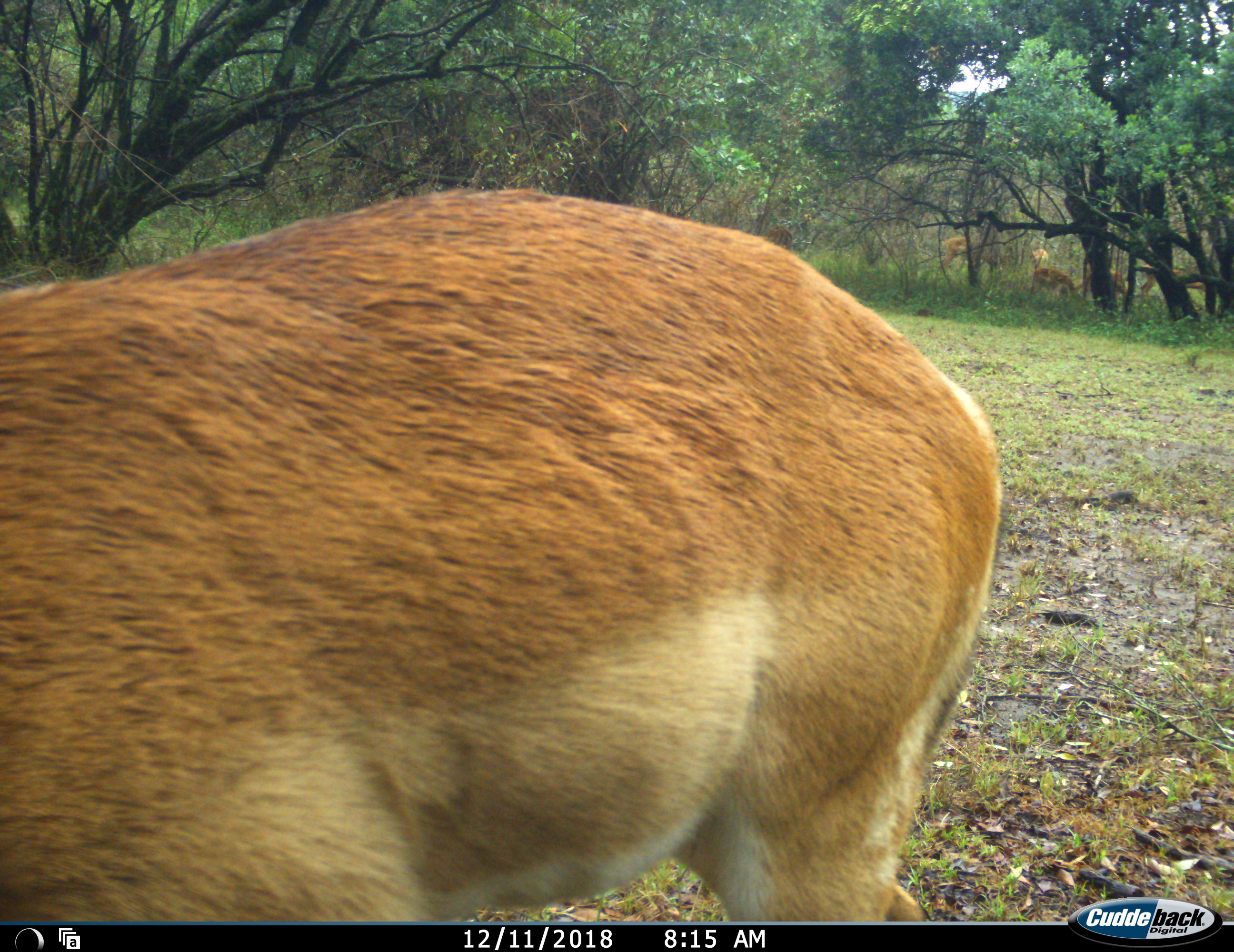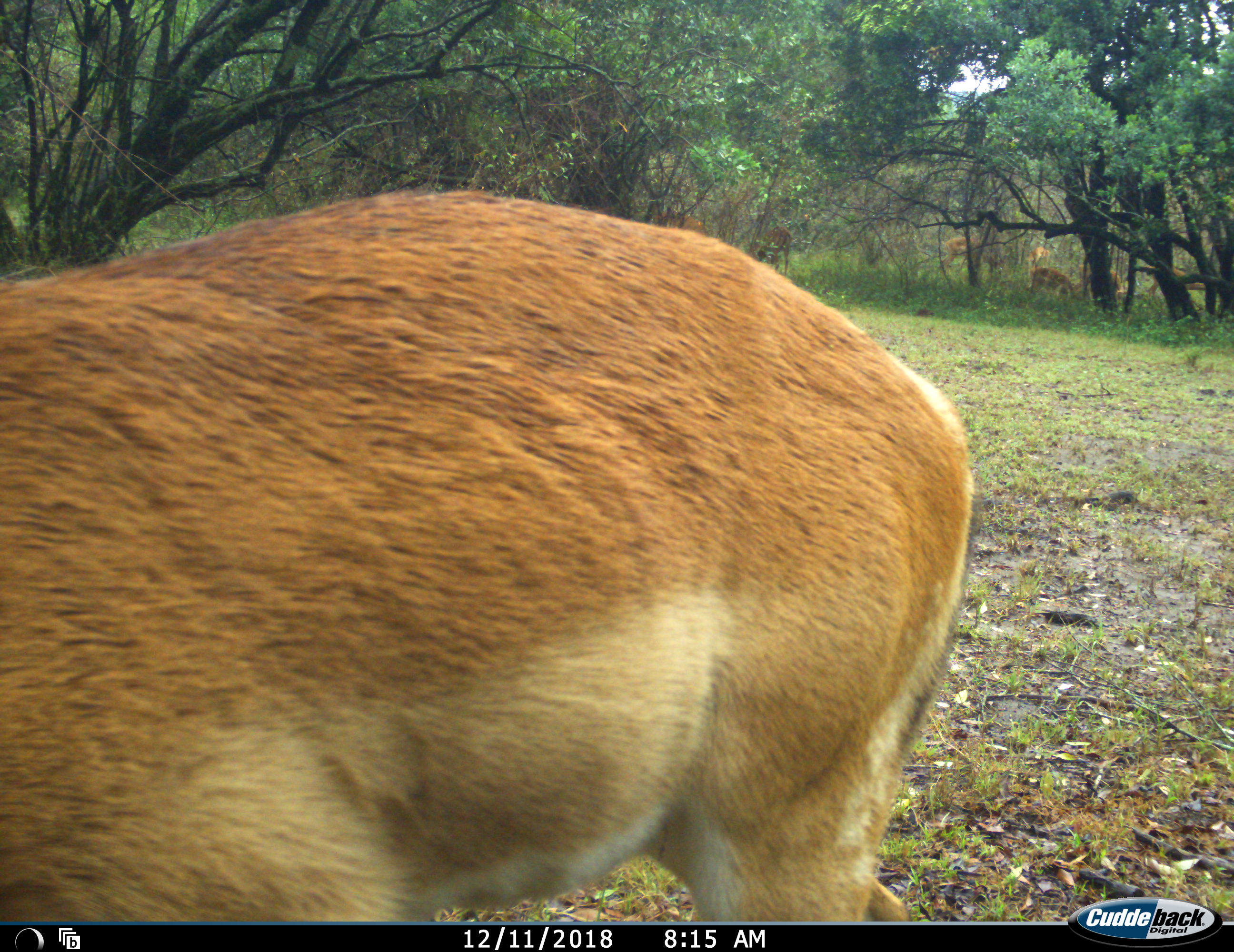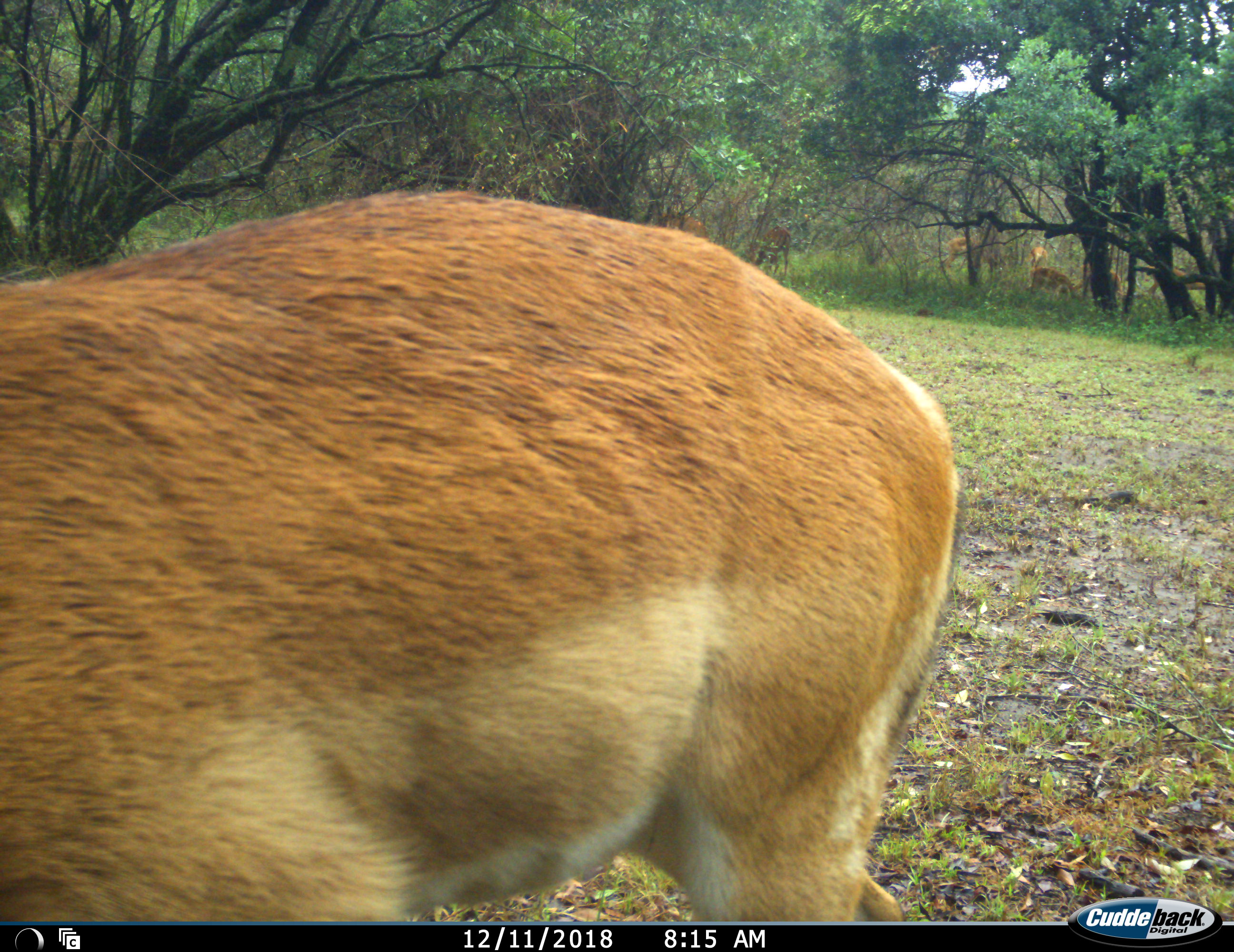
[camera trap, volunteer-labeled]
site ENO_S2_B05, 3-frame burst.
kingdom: Animalia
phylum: Chordata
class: Mammalia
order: Artiodactyla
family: Bovidae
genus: Aepyceros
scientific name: Aepyceros melampus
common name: impala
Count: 6.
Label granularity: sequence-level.